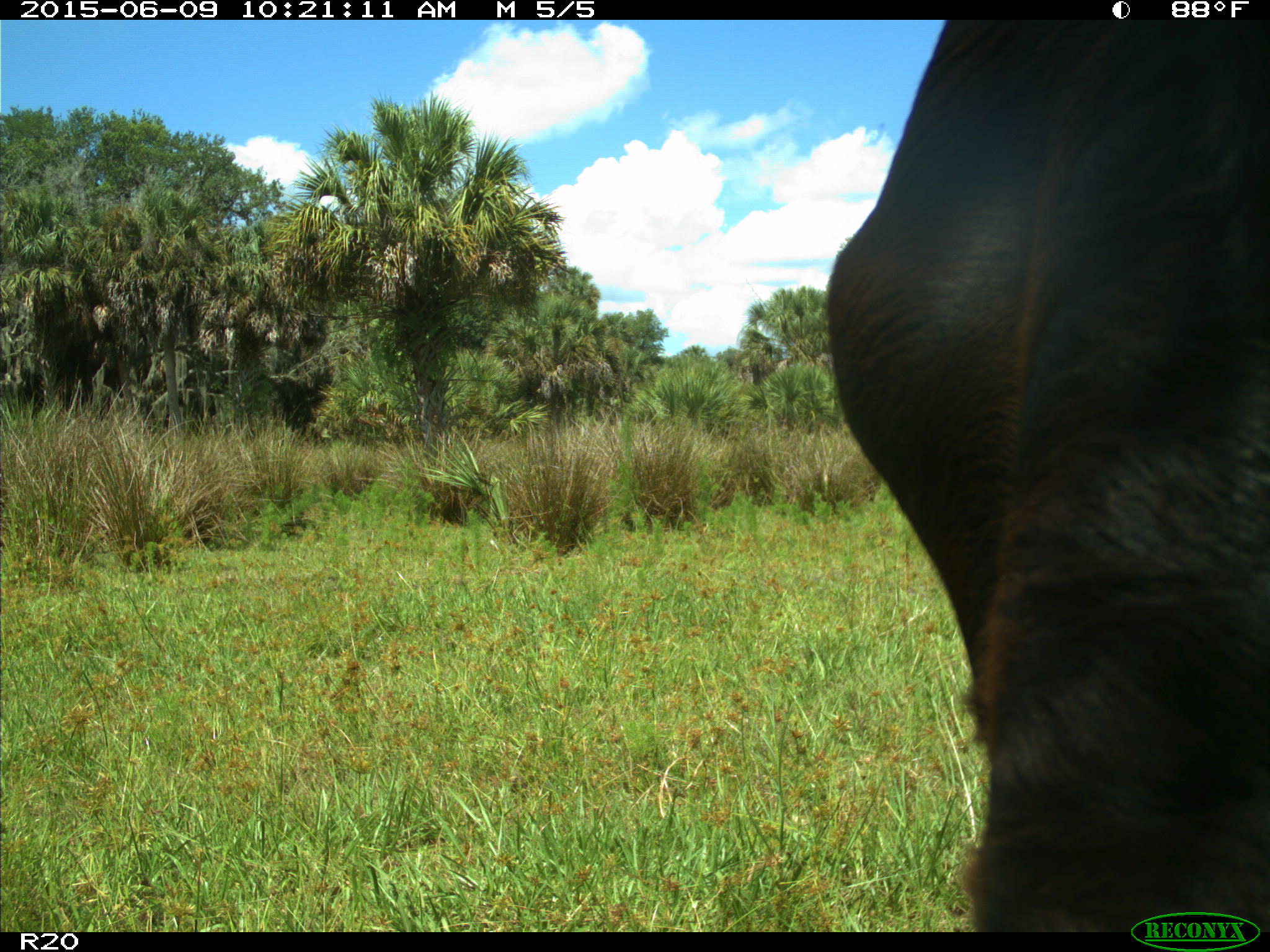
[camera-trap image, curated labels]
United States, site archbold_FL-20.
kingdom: Animalia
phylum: Chordata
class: Mammalia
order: Artiodactyla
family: Bovidae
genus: Bos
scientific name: Bos taurus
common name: domestic cow